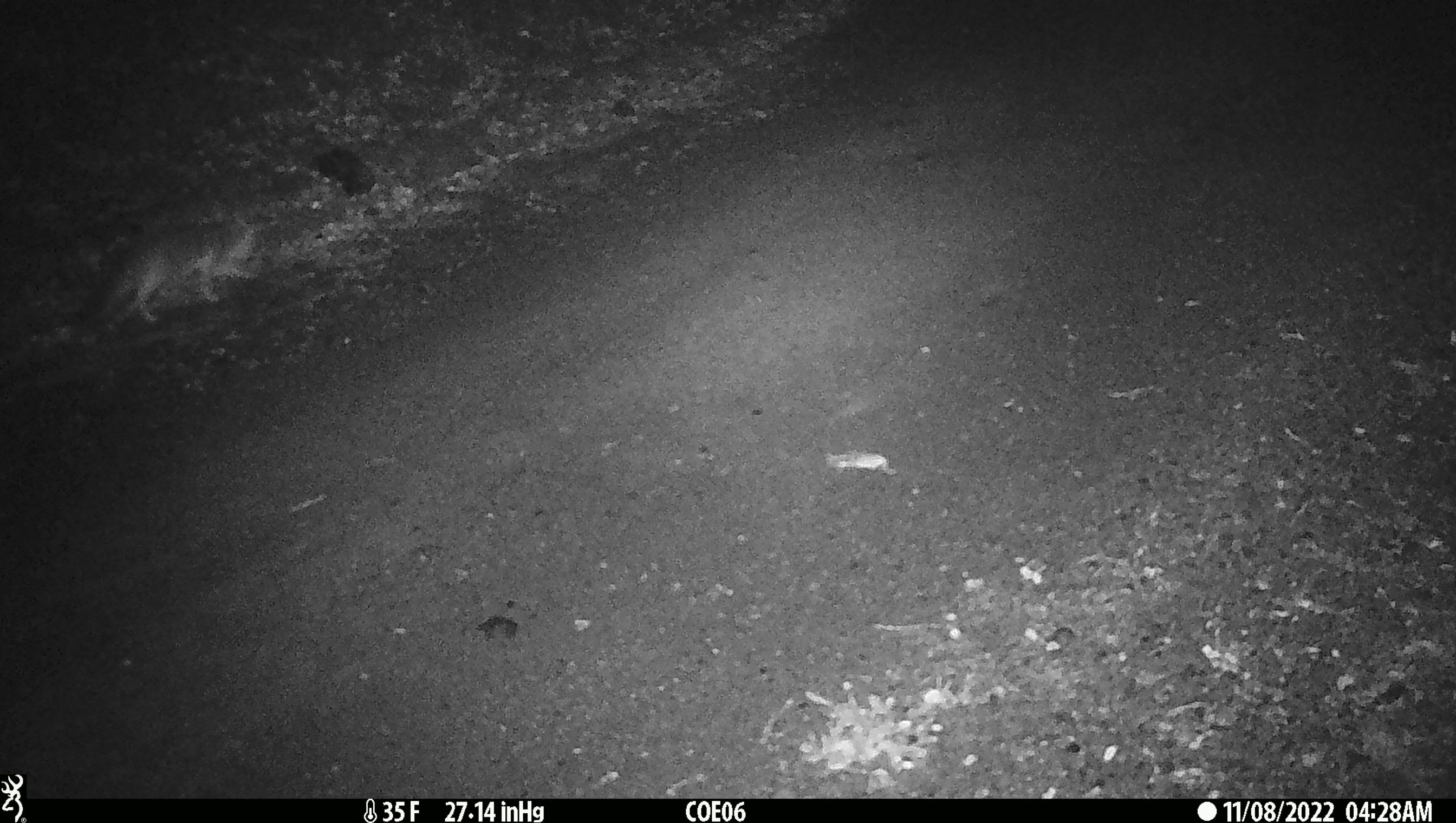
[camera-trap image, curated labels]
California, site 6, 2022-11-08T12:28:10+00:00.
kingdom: Animalia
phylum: Chordata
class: Mammalia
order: Carnivora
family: Canidae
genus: Urocyon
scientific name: Urocyon cinereoargenteus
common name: gray fox